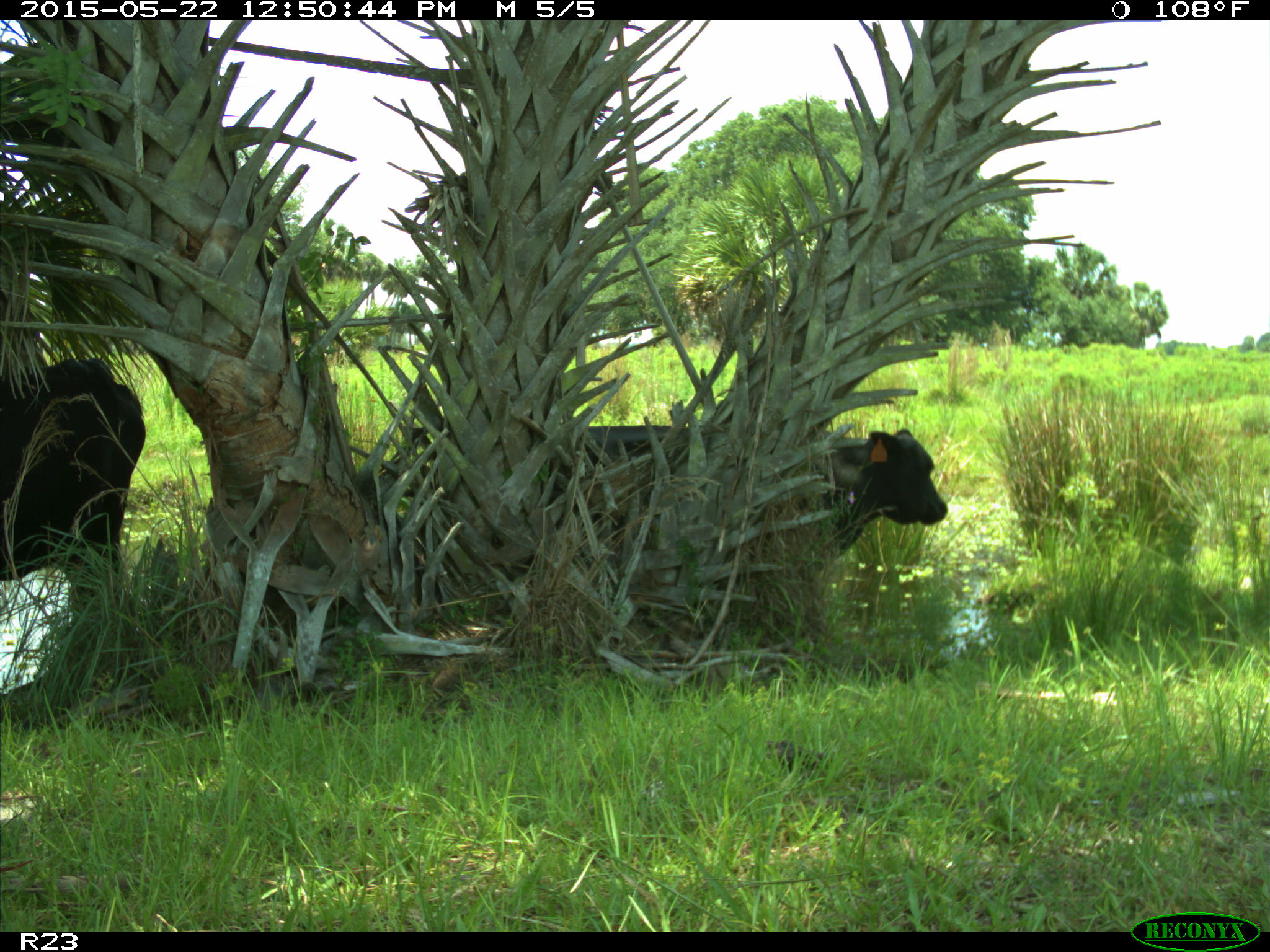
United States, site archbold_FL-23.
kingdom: Animalia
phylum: Chordata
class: Mammalia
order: Artiodactyla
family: Bovidae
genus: Bos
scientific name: Bos taurus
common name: domestic cow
Bos taurus (domestic cow).